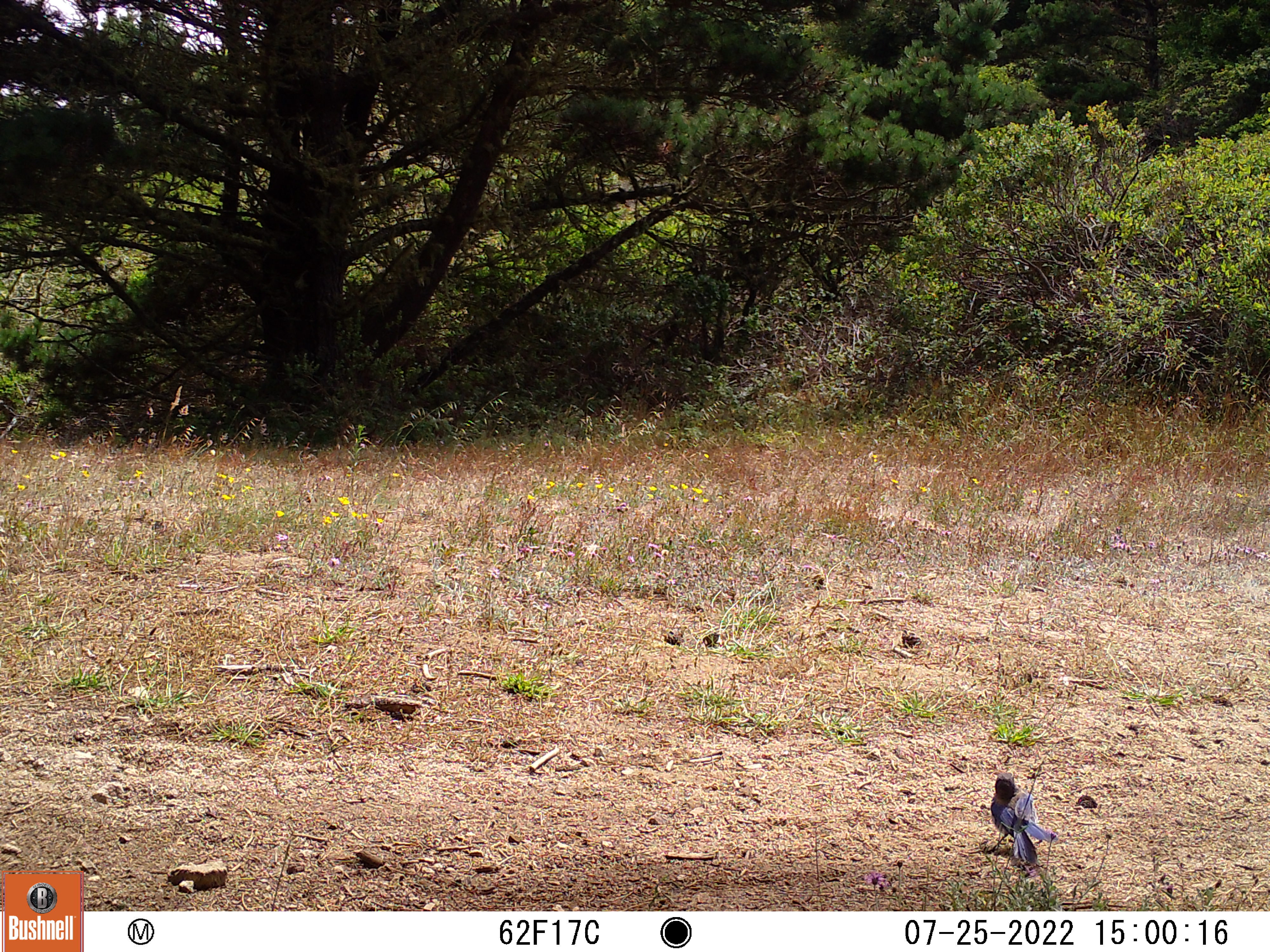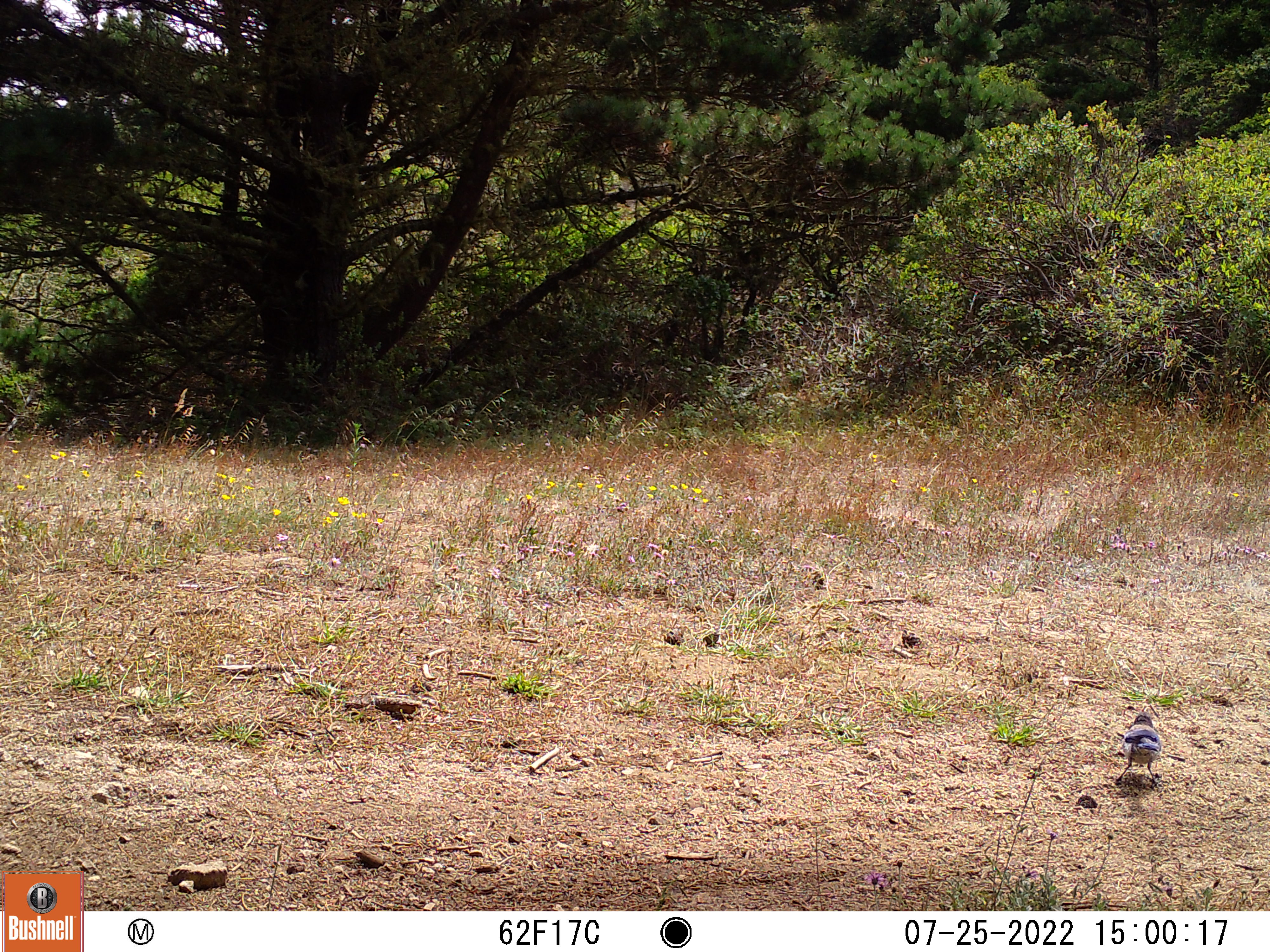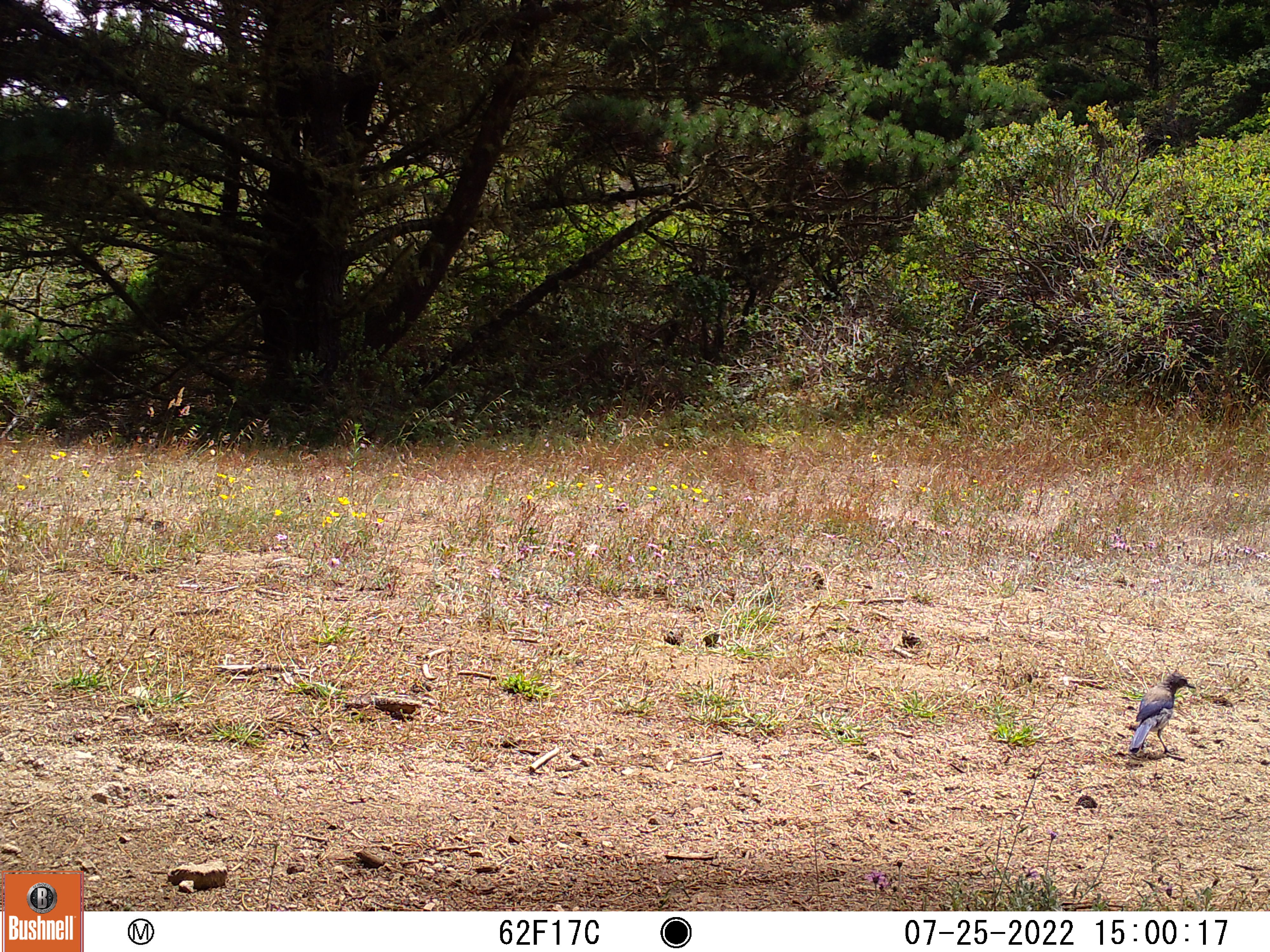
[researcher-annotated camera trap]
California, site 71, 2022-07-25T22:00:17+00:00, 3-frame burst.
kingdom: Animalia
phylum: Chordata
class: Aves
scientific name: Aves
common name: bird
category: unknown bird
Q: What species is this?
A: Unknown bird (bird) (Aves).